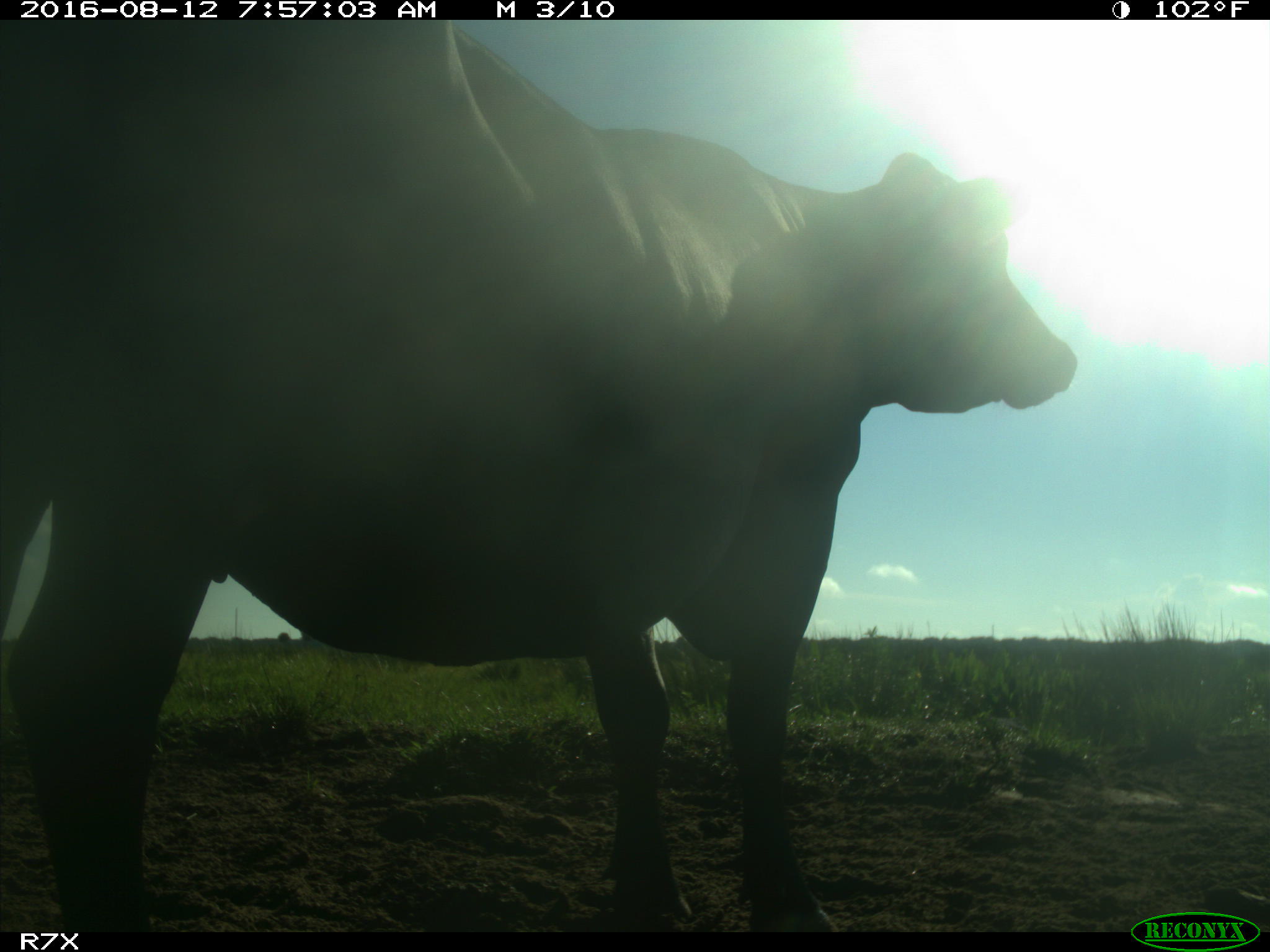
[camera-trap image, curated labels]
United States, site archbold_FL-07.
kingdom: Animalia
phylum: Chordata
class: Mammalia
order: Artiodactyla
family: Bovidae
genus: Bos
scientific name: Bos taurus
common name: domestic cow